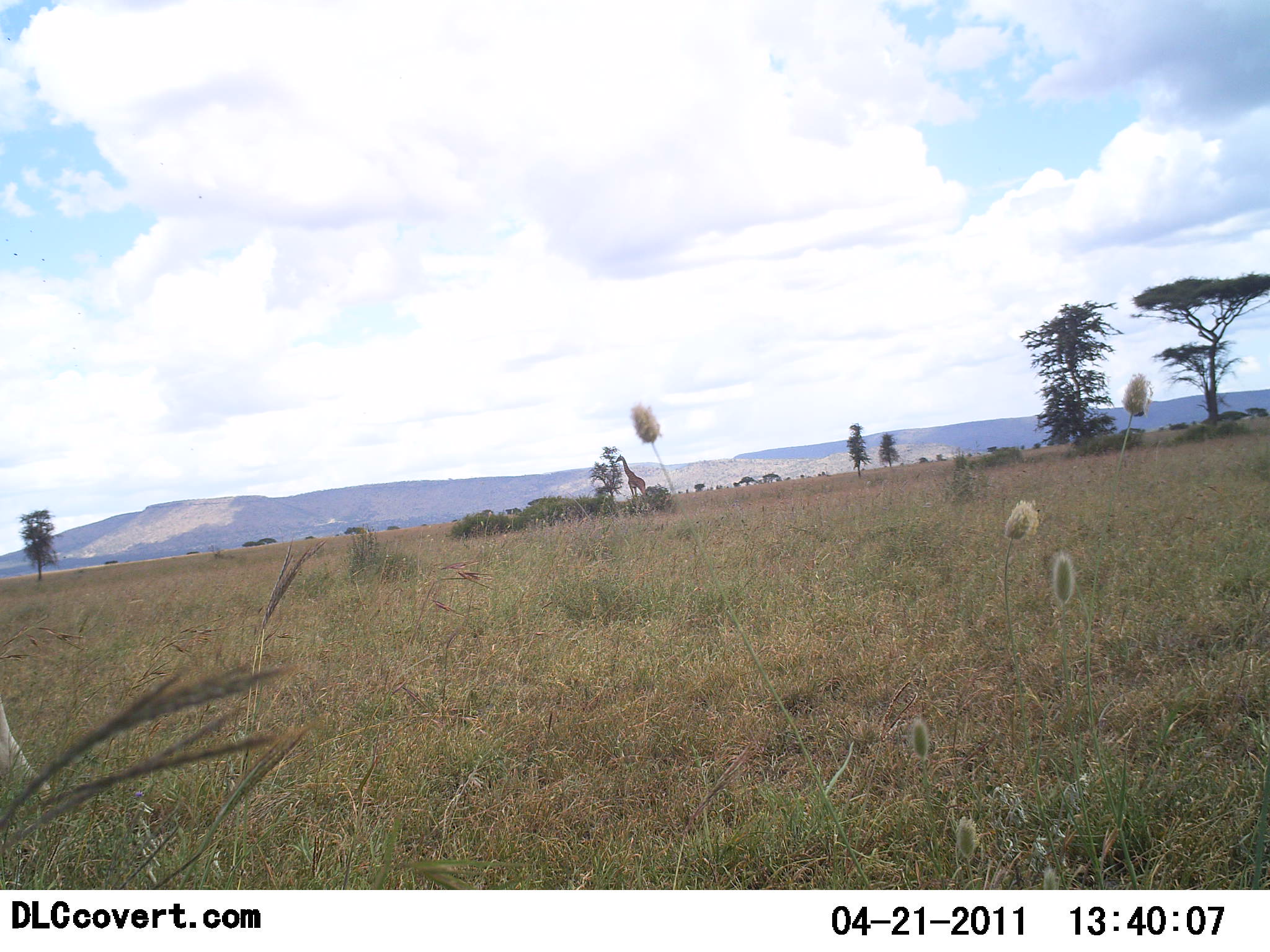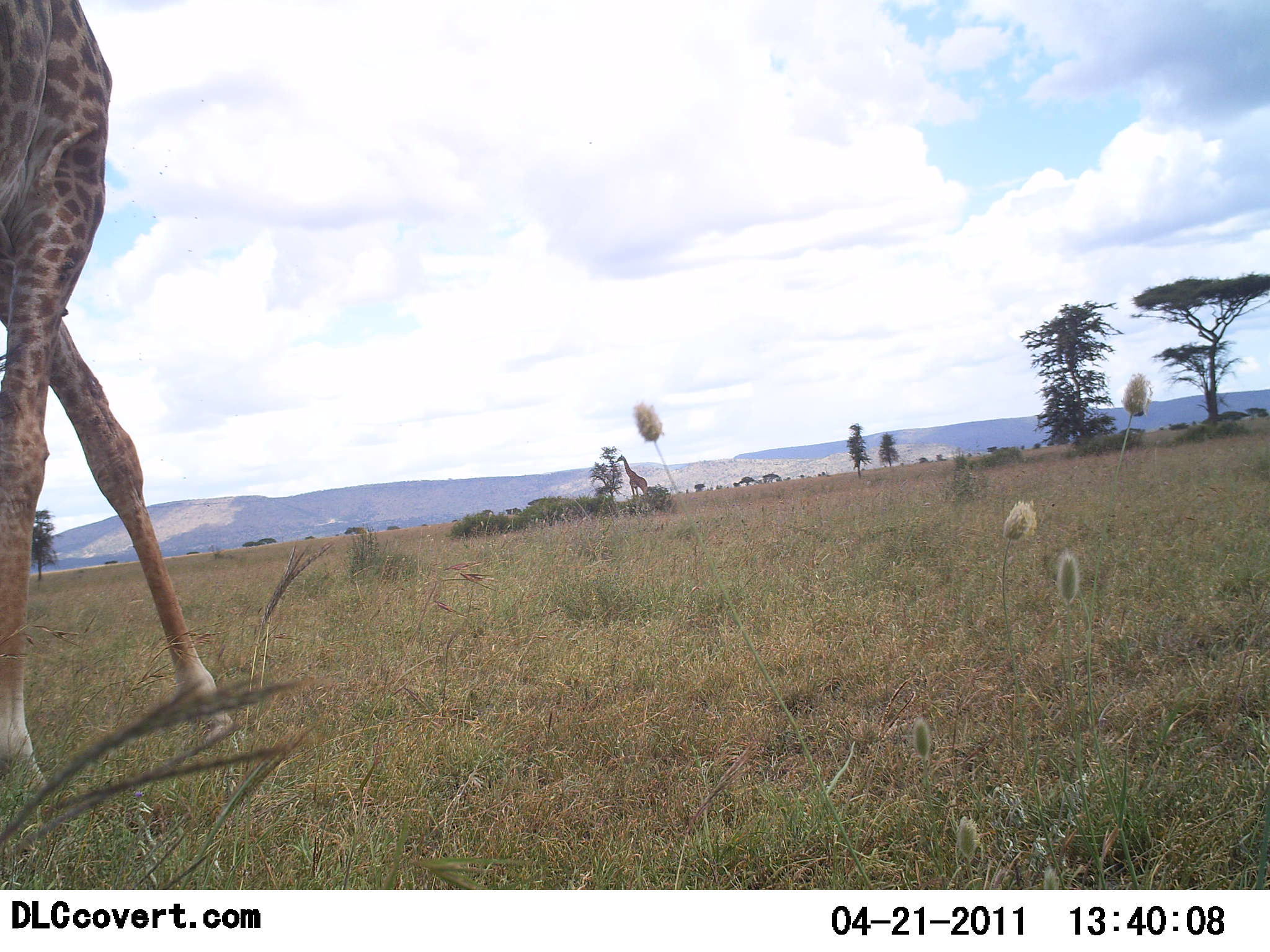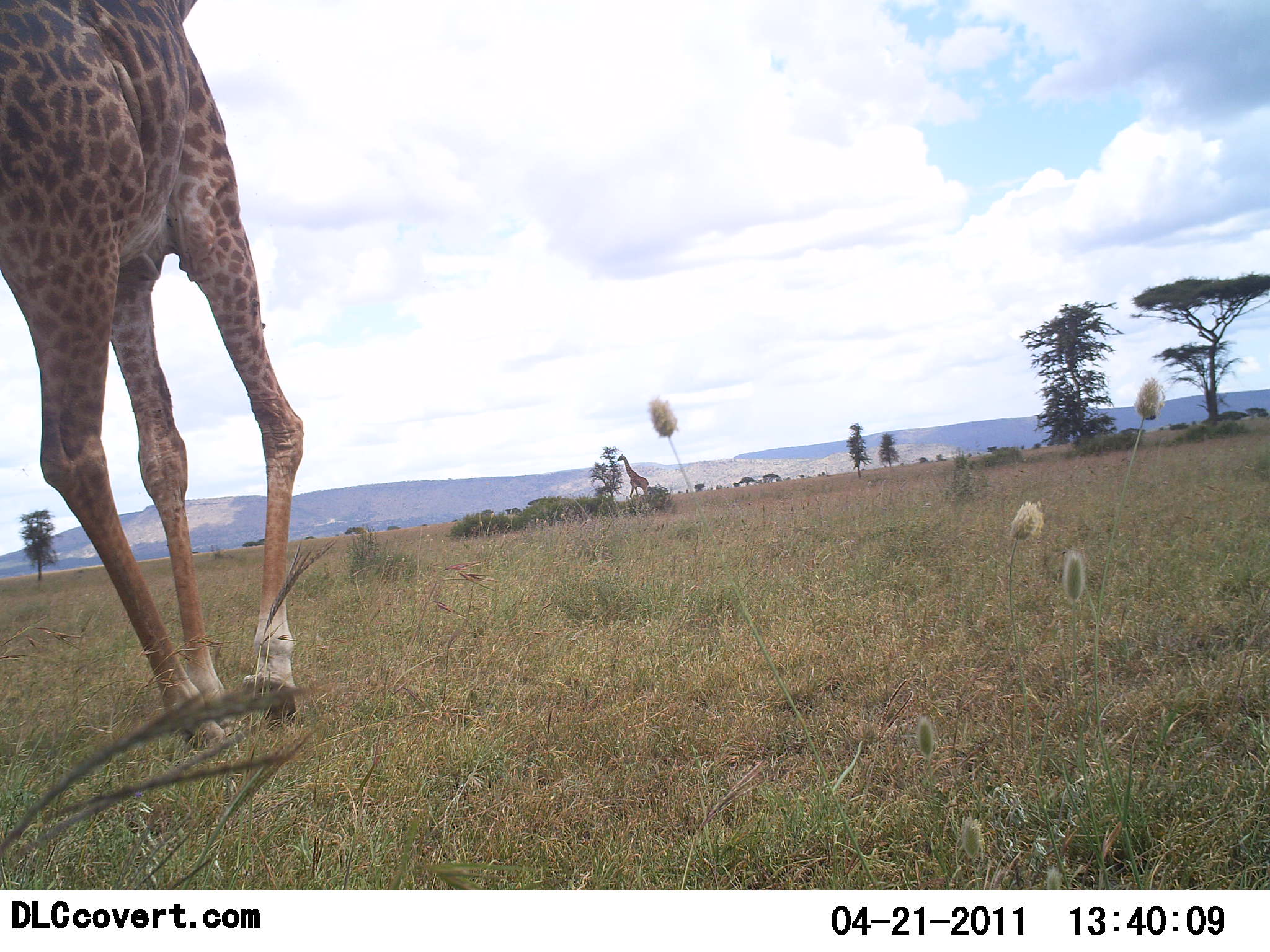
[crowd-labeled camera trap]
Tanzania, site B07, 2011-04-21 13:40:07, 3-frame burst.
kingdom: Animalia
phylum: Chordata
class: Mammalia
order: Artiodactyla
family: Giraffidae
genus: Giraffa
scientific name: Giraffa camelopardalis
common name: giraffe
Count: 2.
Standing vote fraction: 10%.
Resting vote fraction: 0%.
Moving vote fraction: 100%.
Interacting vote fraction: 0%.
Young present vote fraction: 0%.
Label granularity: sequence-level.